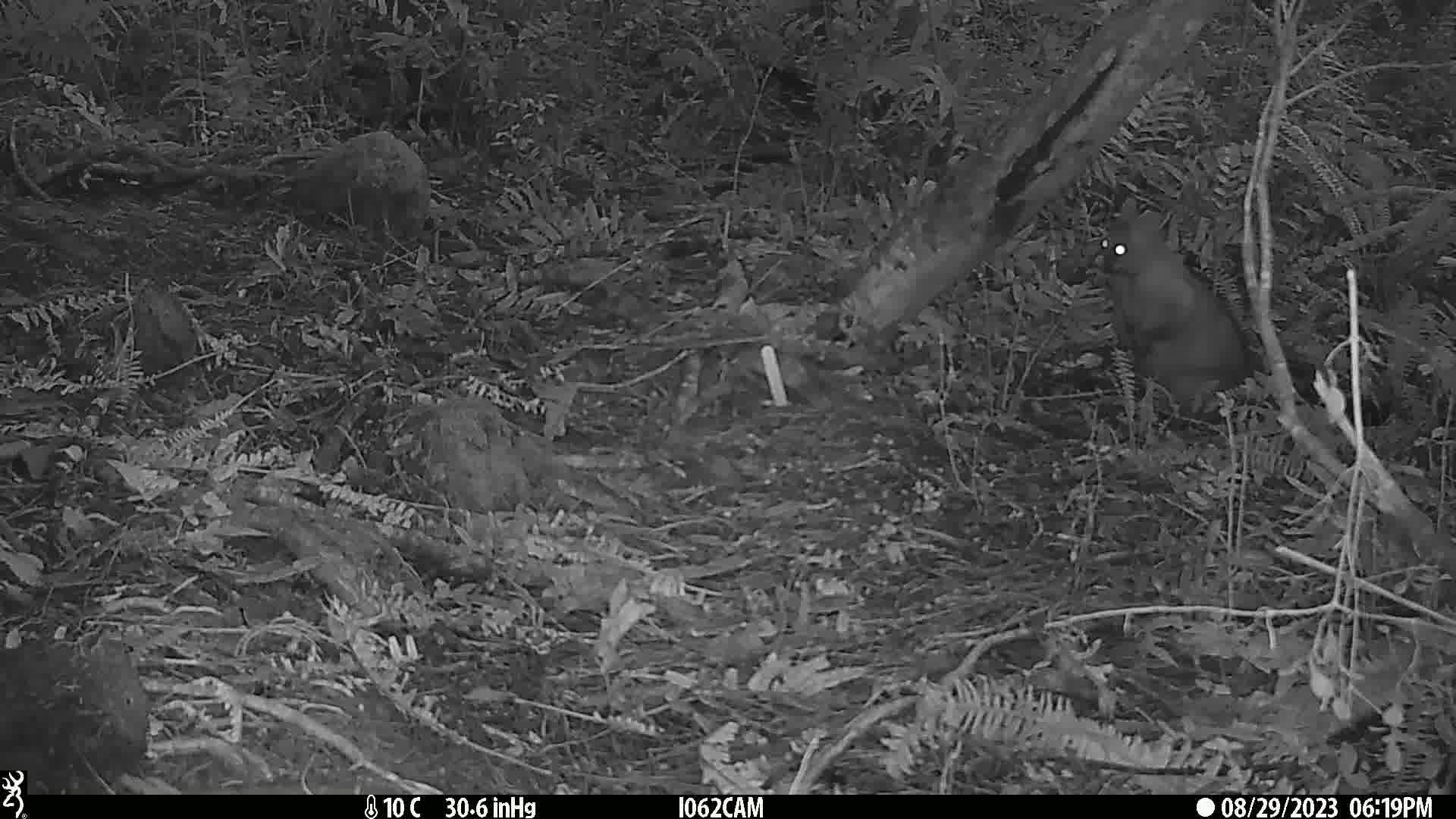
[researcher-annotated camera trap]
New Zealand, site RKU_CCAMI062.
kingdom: Animalia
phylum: Chordata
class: Mammalia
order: Diprotodontia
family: Phalangeridae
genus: Trichosurus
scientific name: Trichosurus vulpecula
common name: common brushtail possum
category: possum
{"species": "possum (common brushtail possum) (Trichosurus vulpecula)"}